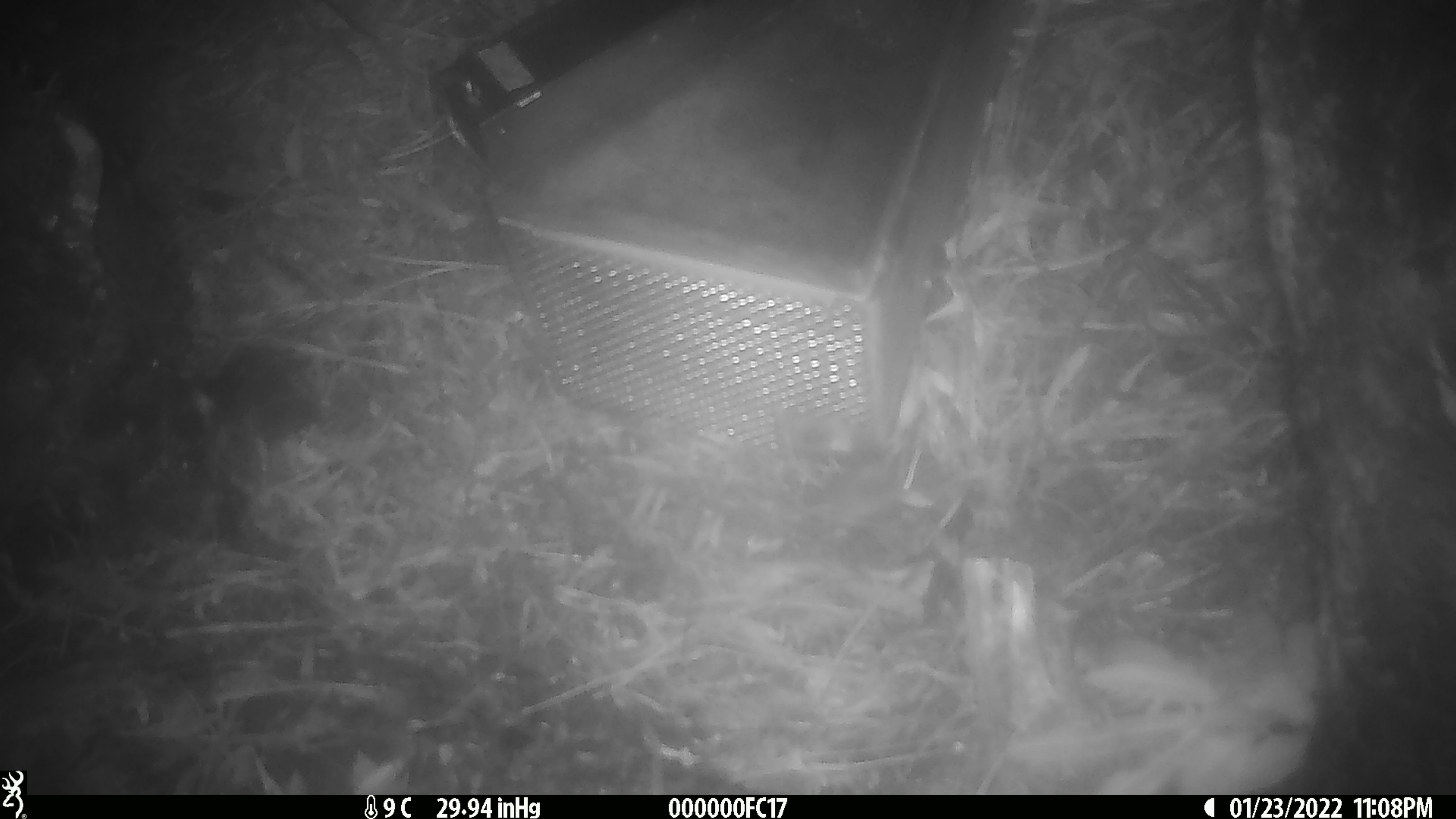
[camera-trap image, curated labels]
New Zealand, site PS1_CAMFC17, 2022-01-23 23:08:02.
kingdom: Animalia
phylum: Chordata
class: Mammalia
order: Rodentia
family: Muridae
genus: Mus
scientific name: Mus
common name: mouse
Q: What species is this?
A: Mouse (Mus).